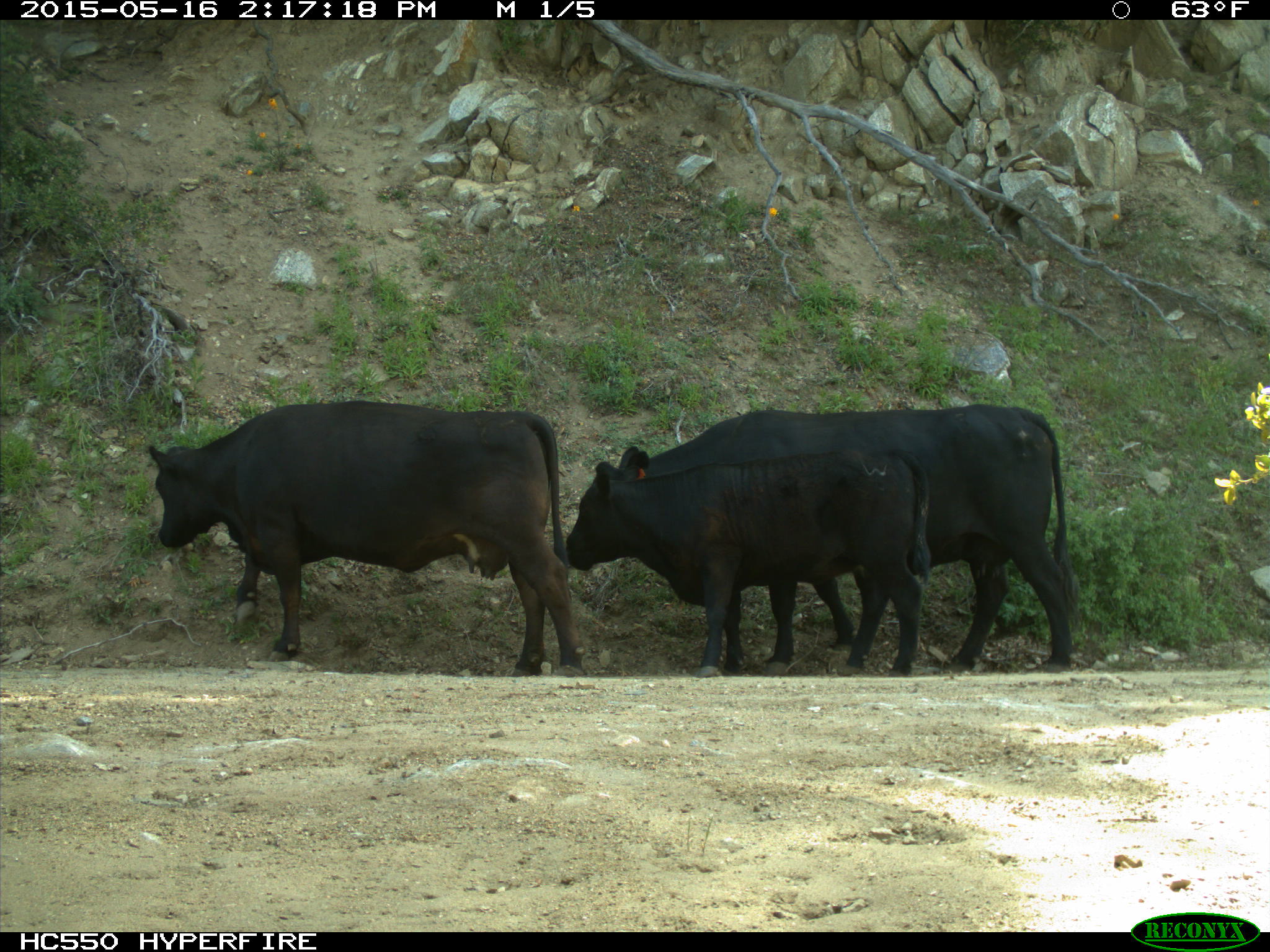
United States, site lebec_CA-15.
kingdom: Animalia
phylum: Chordata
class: Mammalia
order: Artiodactyla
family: Bovidae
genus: Bos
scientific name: Bos taurus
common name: domestic cow